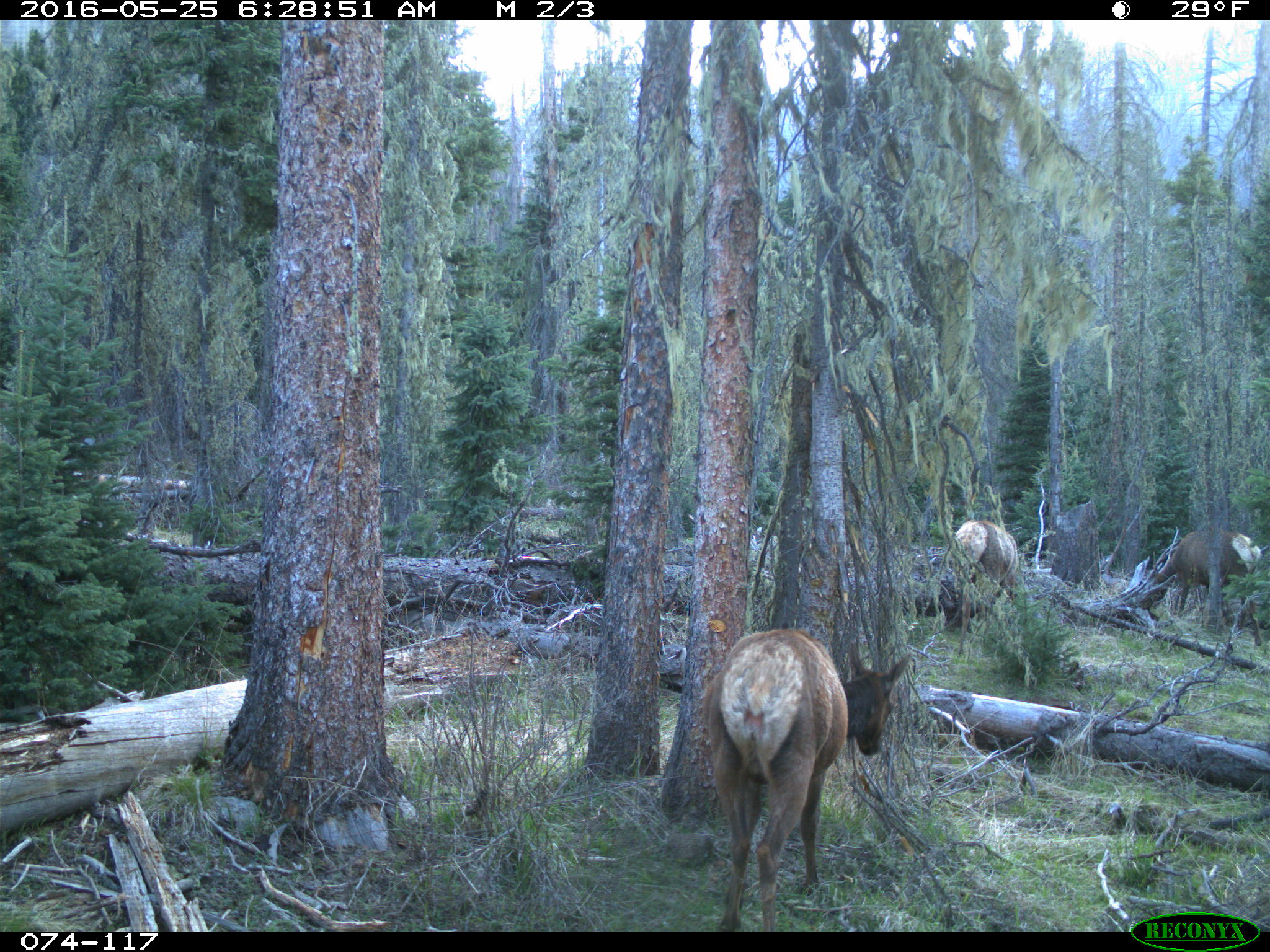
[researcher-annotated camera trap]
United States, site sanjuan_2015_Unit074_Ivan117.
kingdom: Animalia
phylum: Chordata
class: Mammalia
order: Artiodactyla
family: Cervidae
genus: Cervus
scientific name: Cervus elaphus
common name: red deer